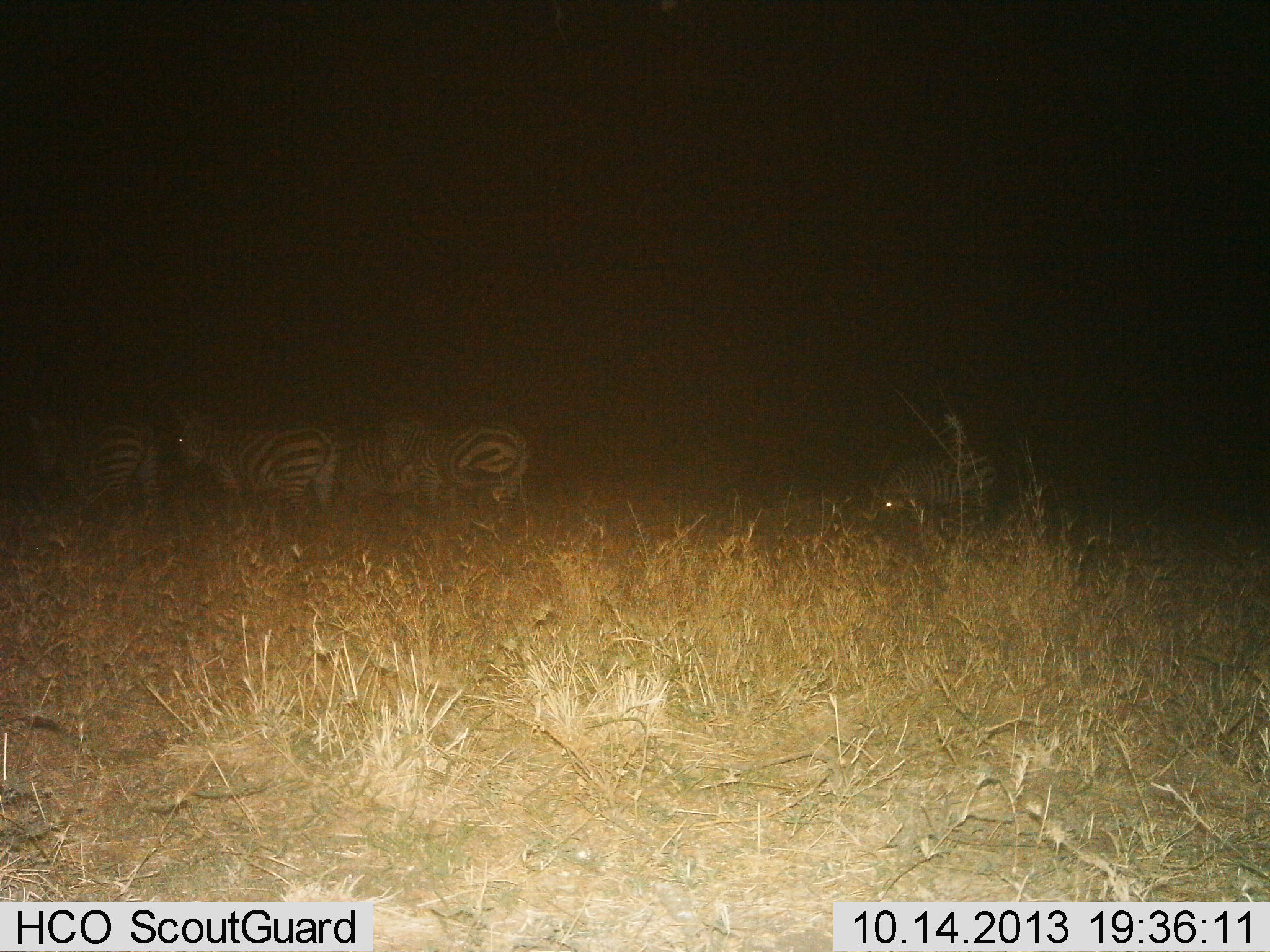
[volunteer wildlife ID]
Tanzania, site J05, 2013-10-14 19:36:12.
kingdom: Animalia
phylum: Chordata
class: Mammalia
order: Perissodactyla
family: Equidae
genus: Equus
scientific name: Equus quagga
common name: plains zebra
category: zebra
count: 5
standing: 50%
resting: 0%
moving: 33%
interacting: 11%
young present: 0%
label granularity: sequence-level